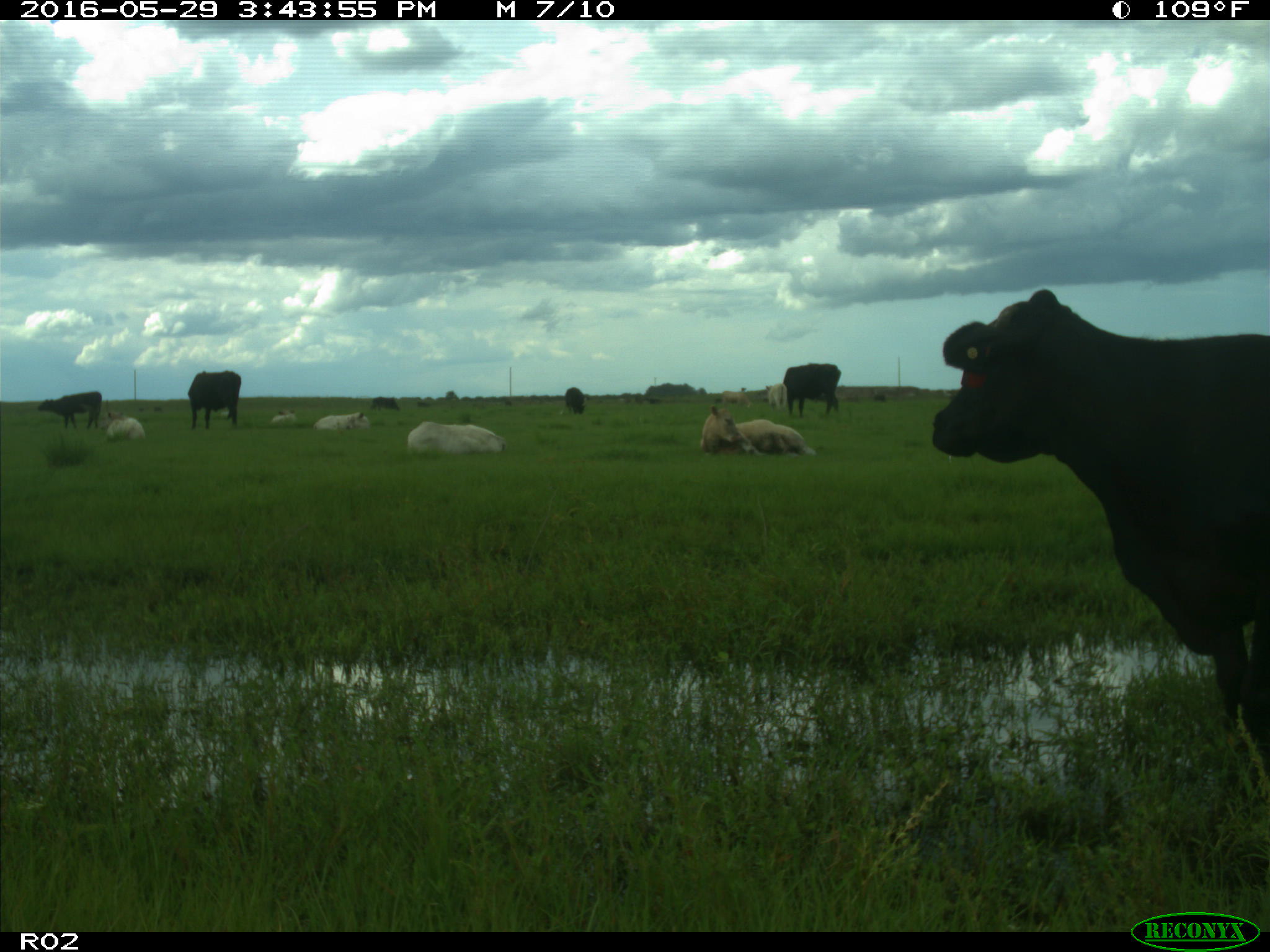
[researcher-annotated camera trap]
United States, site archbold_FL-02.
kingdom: Animalia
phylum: Chordata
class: Mammalia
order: Artiodactyla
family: Bovidae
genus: Bos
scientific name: Bos taurus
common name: domestic cow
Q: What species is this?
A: Bos taurus (domestic cow).